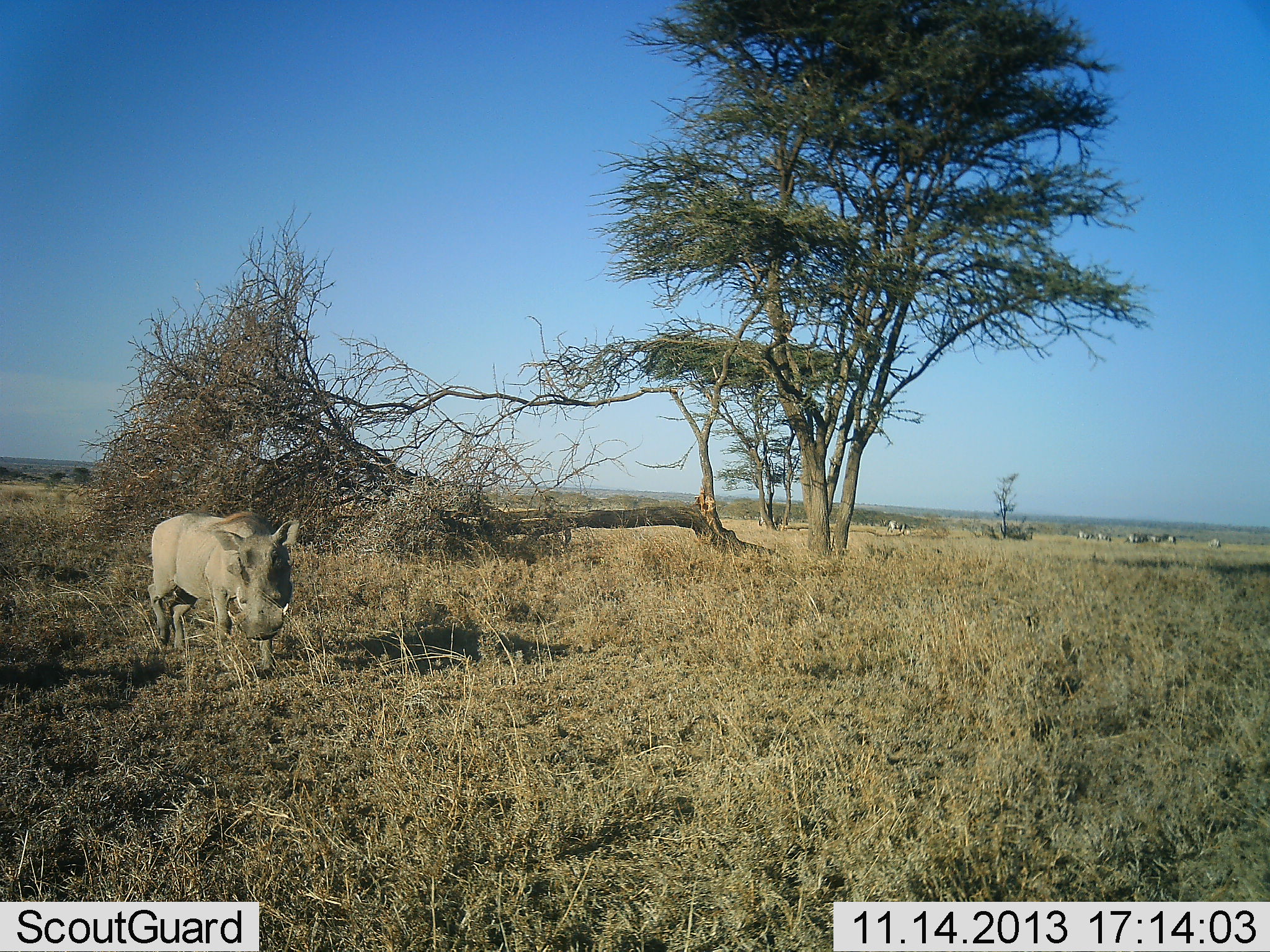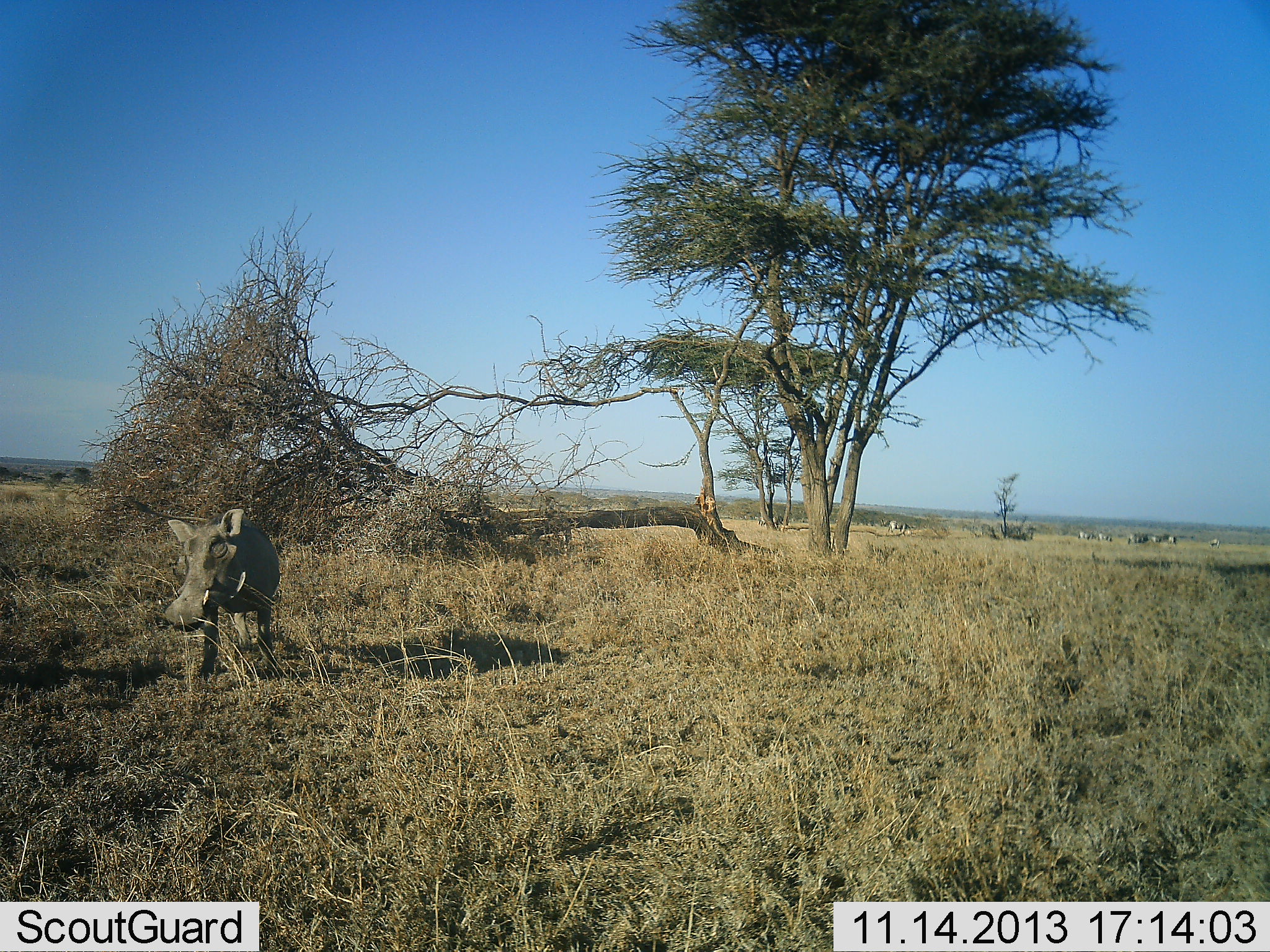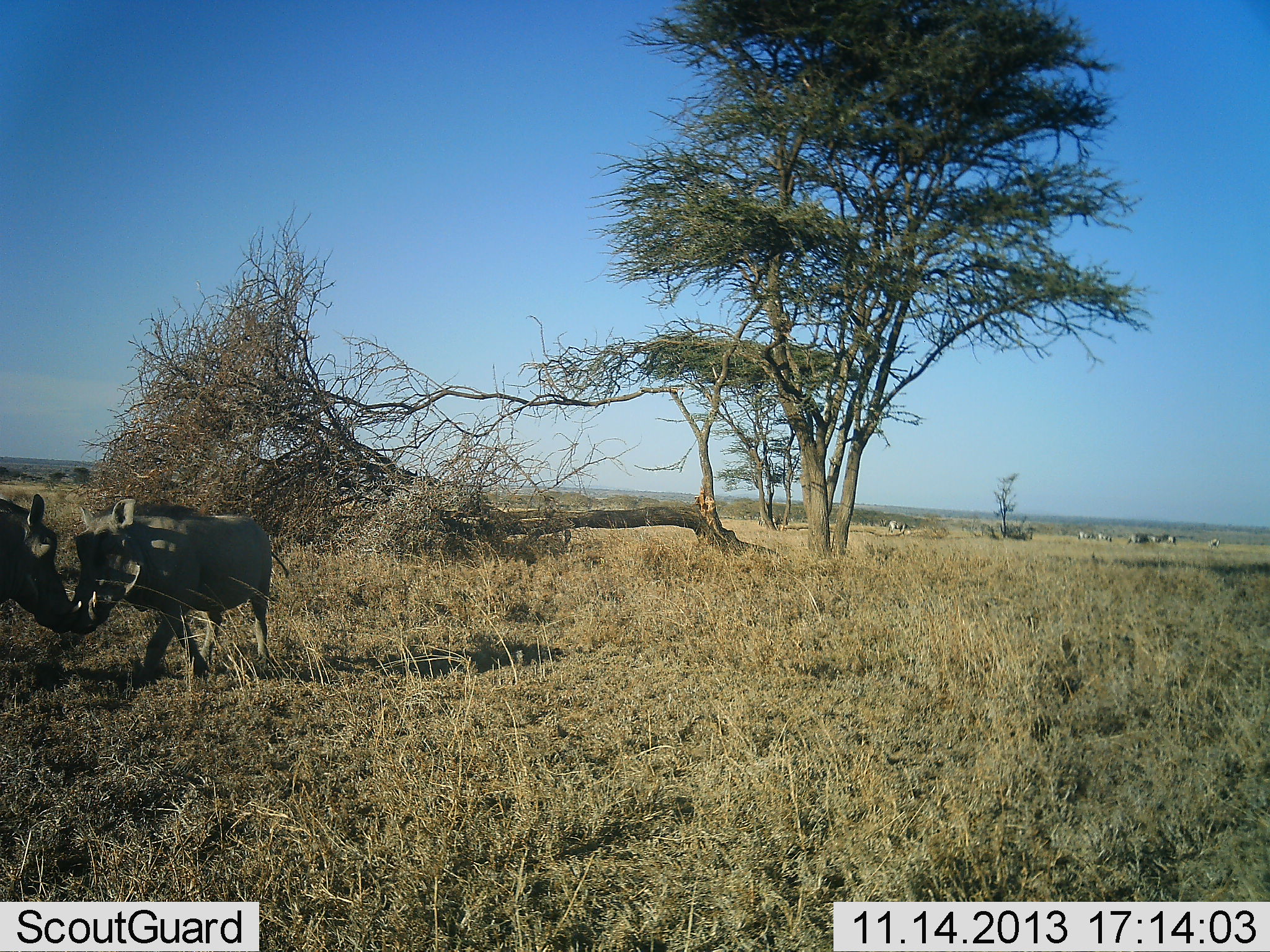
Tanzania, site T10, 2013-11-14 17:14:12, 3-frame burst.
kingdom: Animalia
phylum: Chordata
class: Mammalia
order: Artiodactyla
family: Suidae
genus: Phacochoerus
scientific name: Phacochoerus africanus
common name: warthog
Warthog (Phacochoerus africanus), count 2. Behavior (volunteer vote fractions): standing 6%, resting 0%, moving 62%, interacting 62%. Young present (vote fraction): 0%. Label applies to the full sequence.